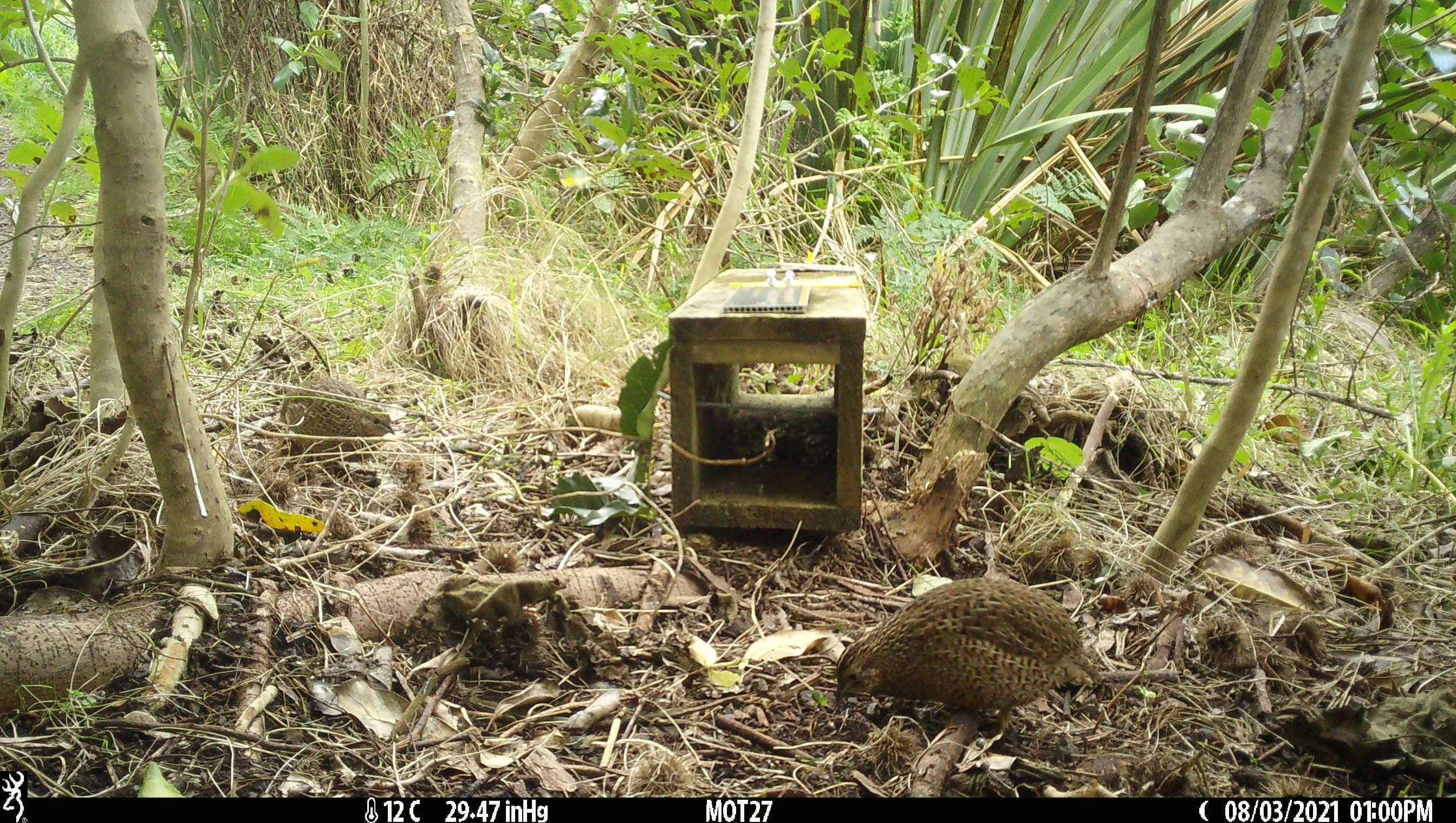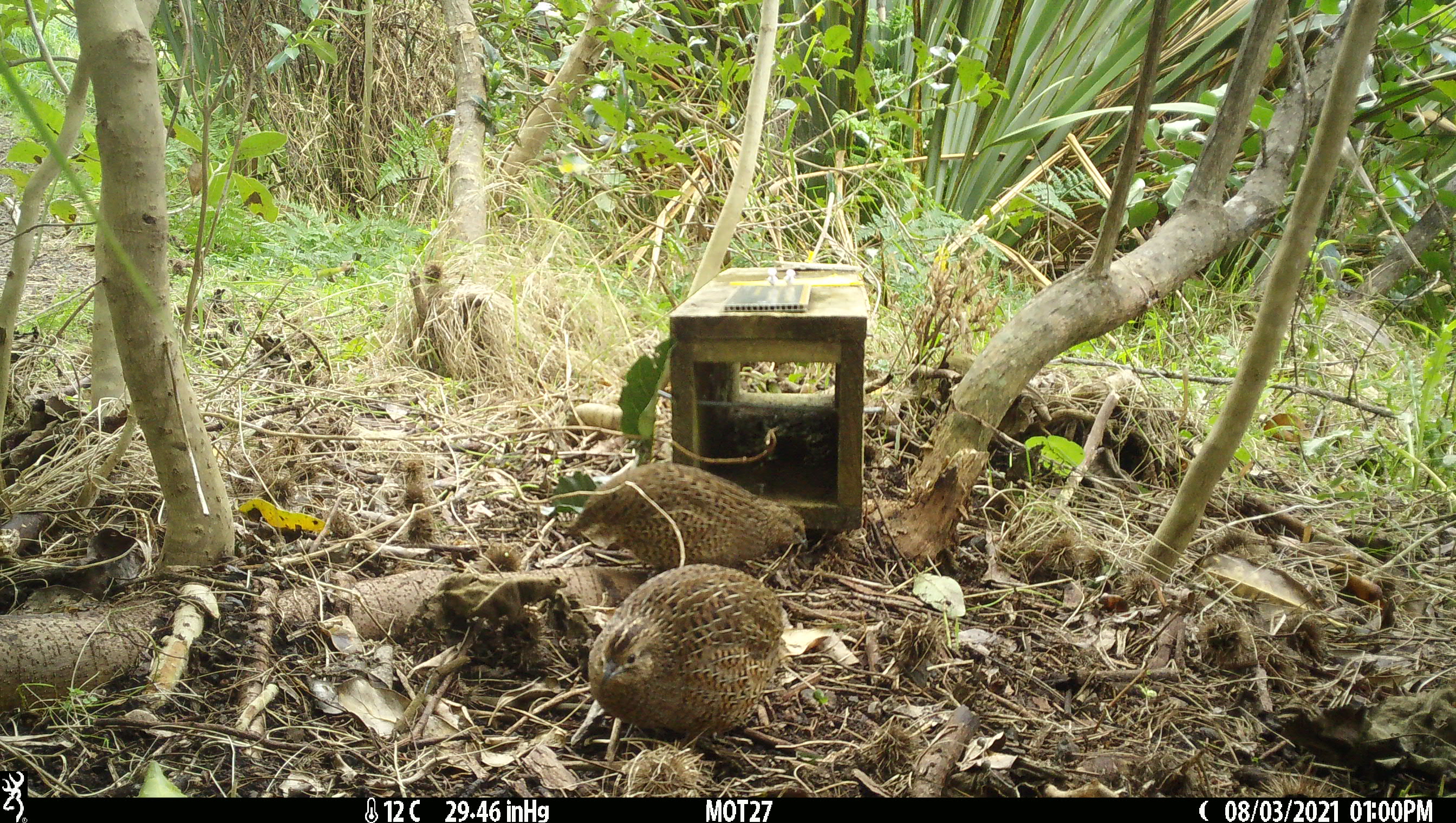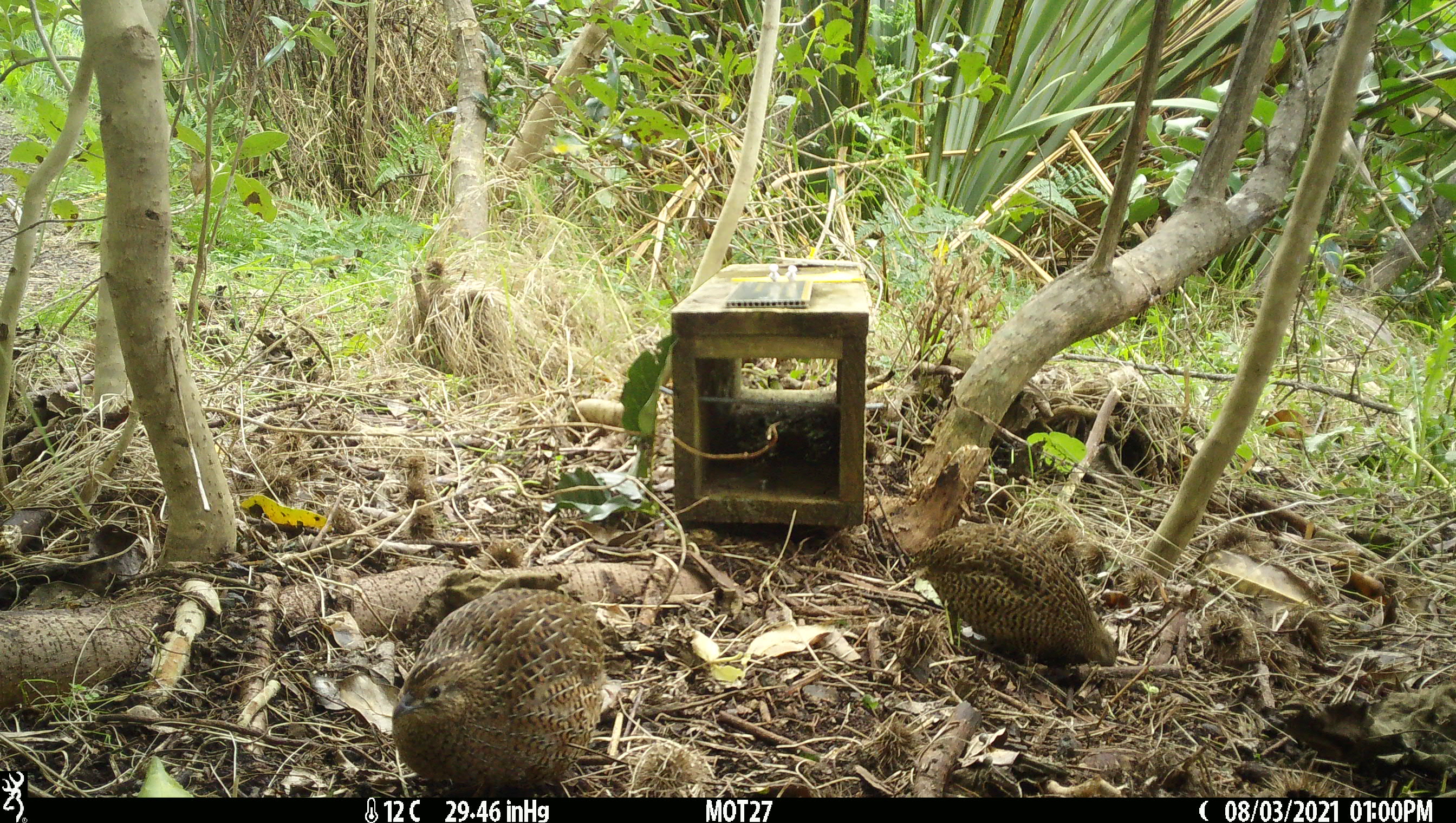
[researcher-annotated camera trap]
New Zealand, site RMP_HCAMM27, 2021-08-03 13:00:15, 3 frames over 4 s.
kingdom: Animalia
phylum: Chordata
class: Aves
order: Galliformes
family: Phasianidae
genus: Synoicus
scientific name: Synoicus ypsilophorus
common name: brown quail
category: quail brown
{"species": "quail brown (brown quail) (Synoicus ypsilophorus)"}